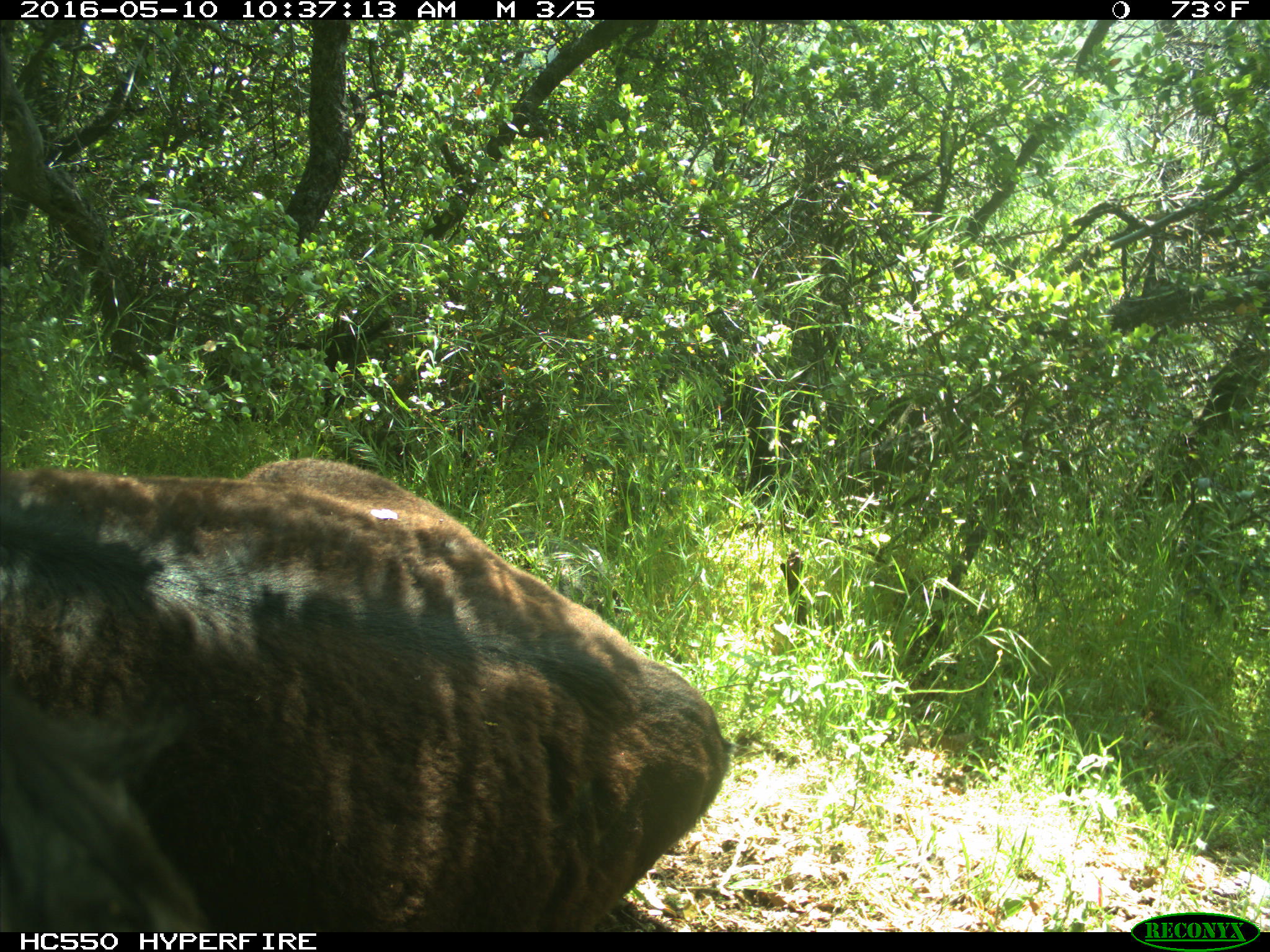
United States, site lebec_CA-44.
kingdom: Animalia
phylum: Chordata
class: Mammalia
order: Artiodactyla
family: Bovidae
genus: Bos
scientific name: Bos taurus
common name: domestic cow